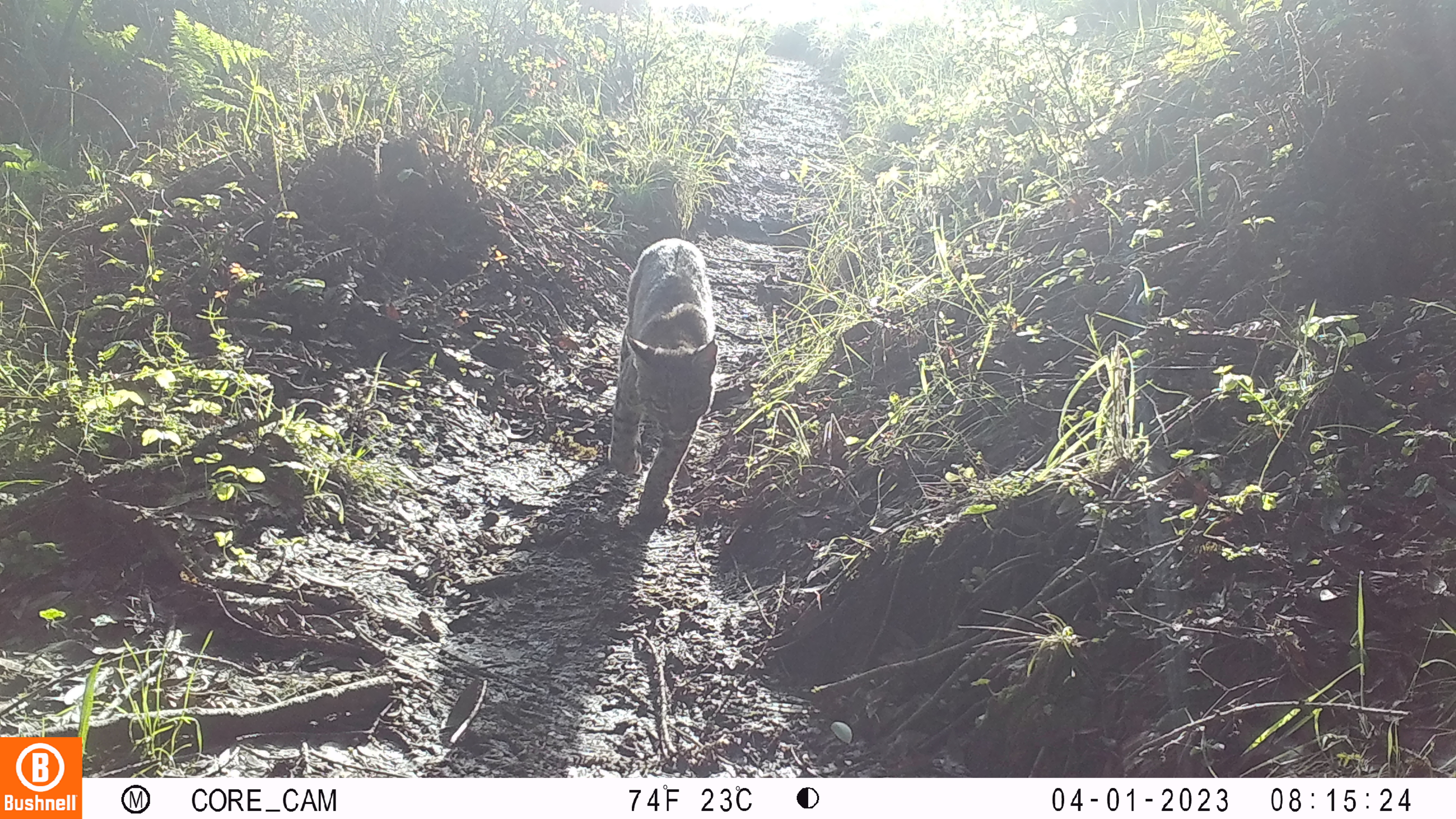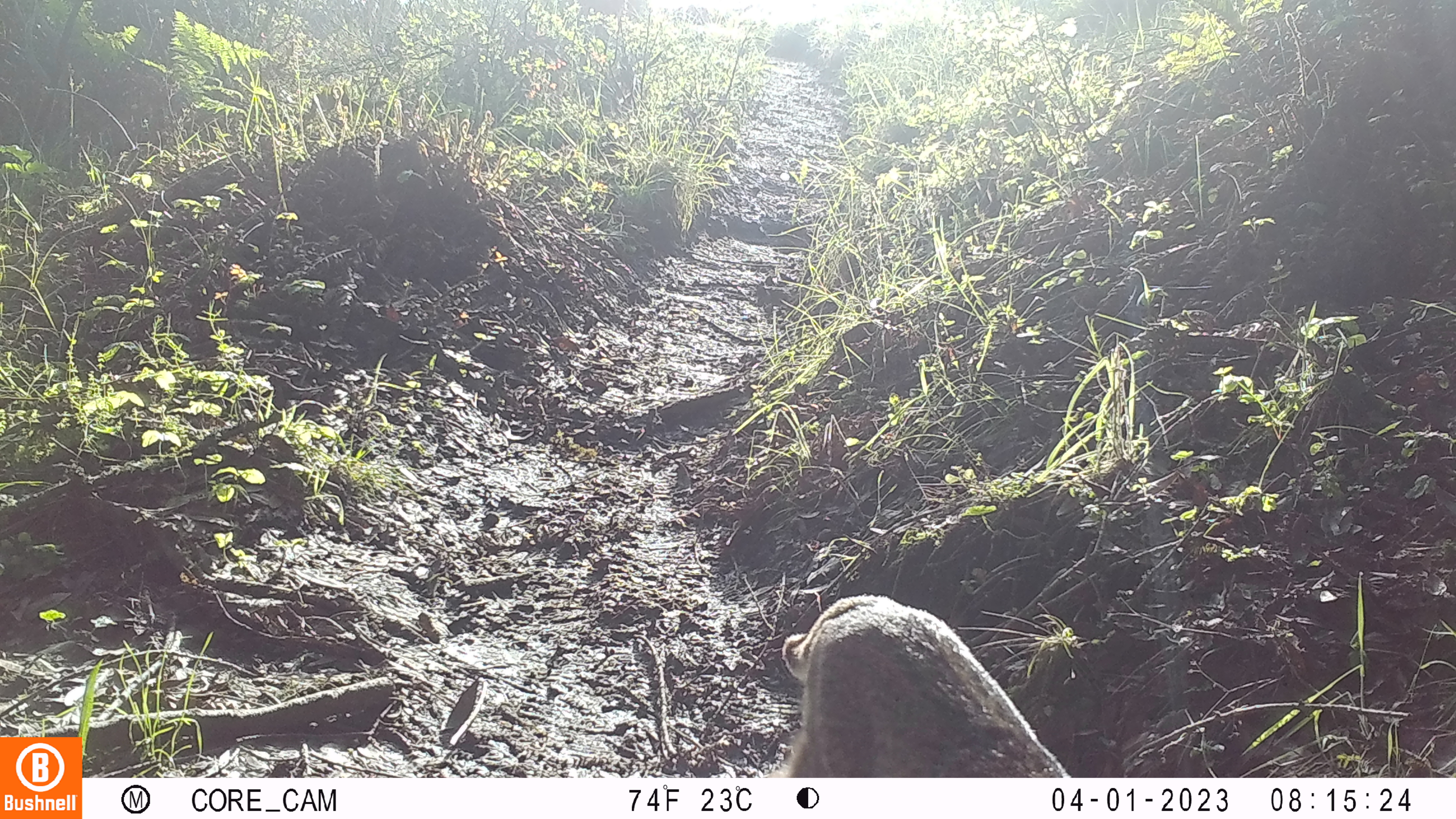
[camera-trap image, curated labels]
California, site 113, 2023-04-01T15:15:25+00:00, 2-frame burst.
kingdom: Animalia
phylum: Chordata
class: Mammalia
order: Carnivora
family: Felidae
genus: Lynx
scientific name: Lynx rufus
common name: bobcat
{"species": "bobcat (Lynx rufus)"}